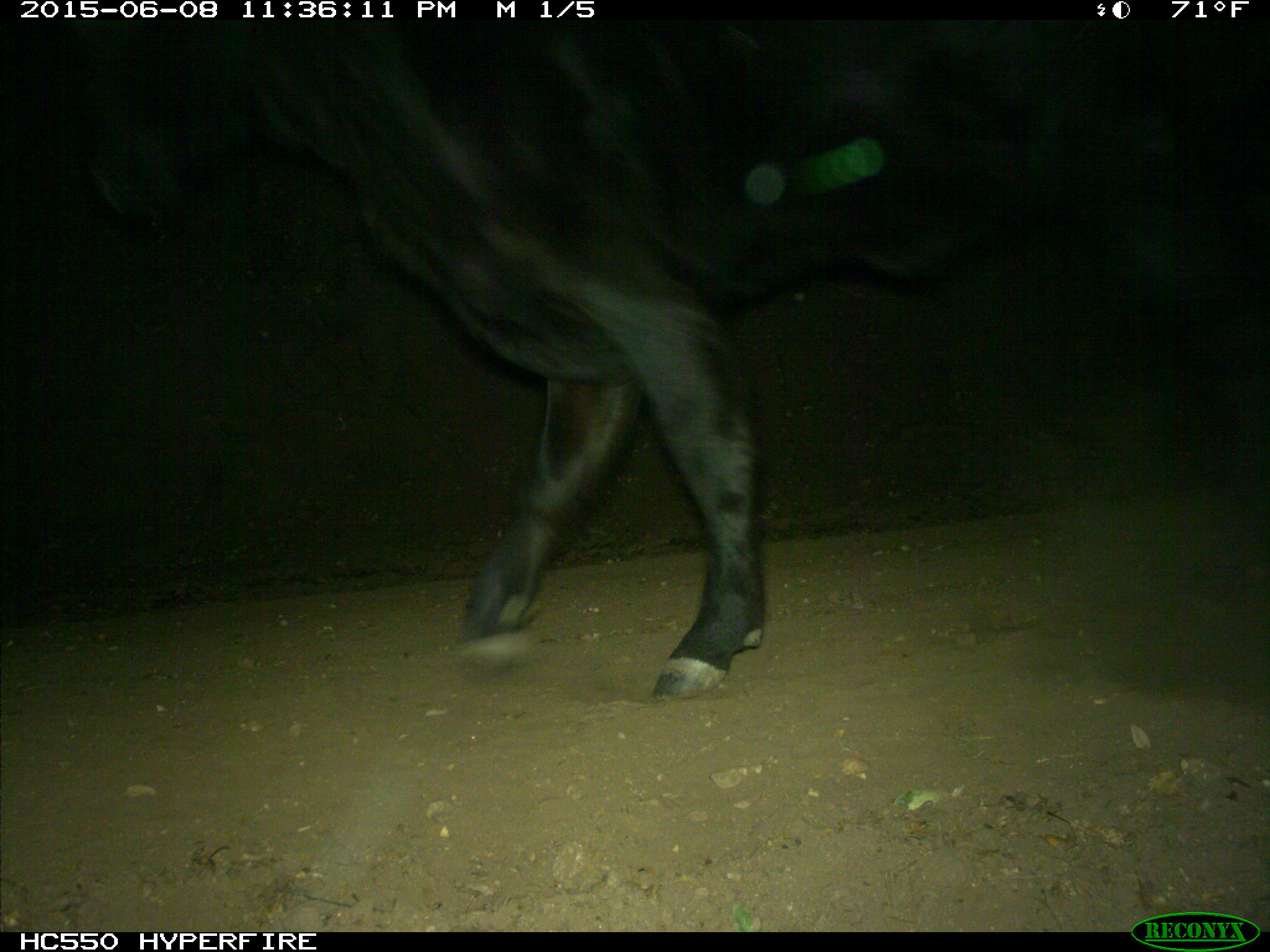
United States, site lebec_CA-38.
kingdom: Animalia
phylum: Chordata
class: Mammalia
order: Artiodactyla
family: Bovidae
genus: Bos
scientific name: Bos taurus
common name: domestic cow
Bos taurus (domestic cow).